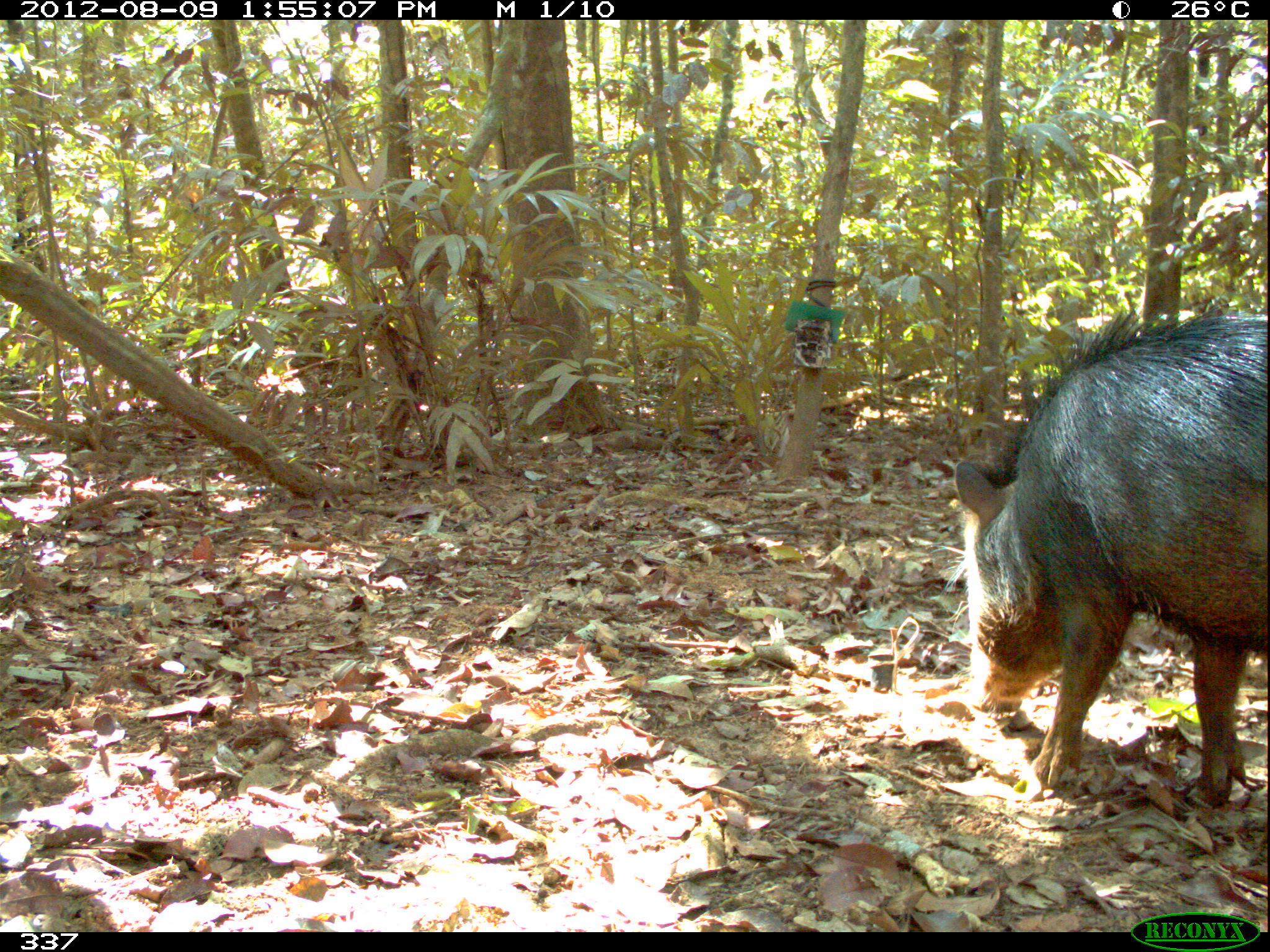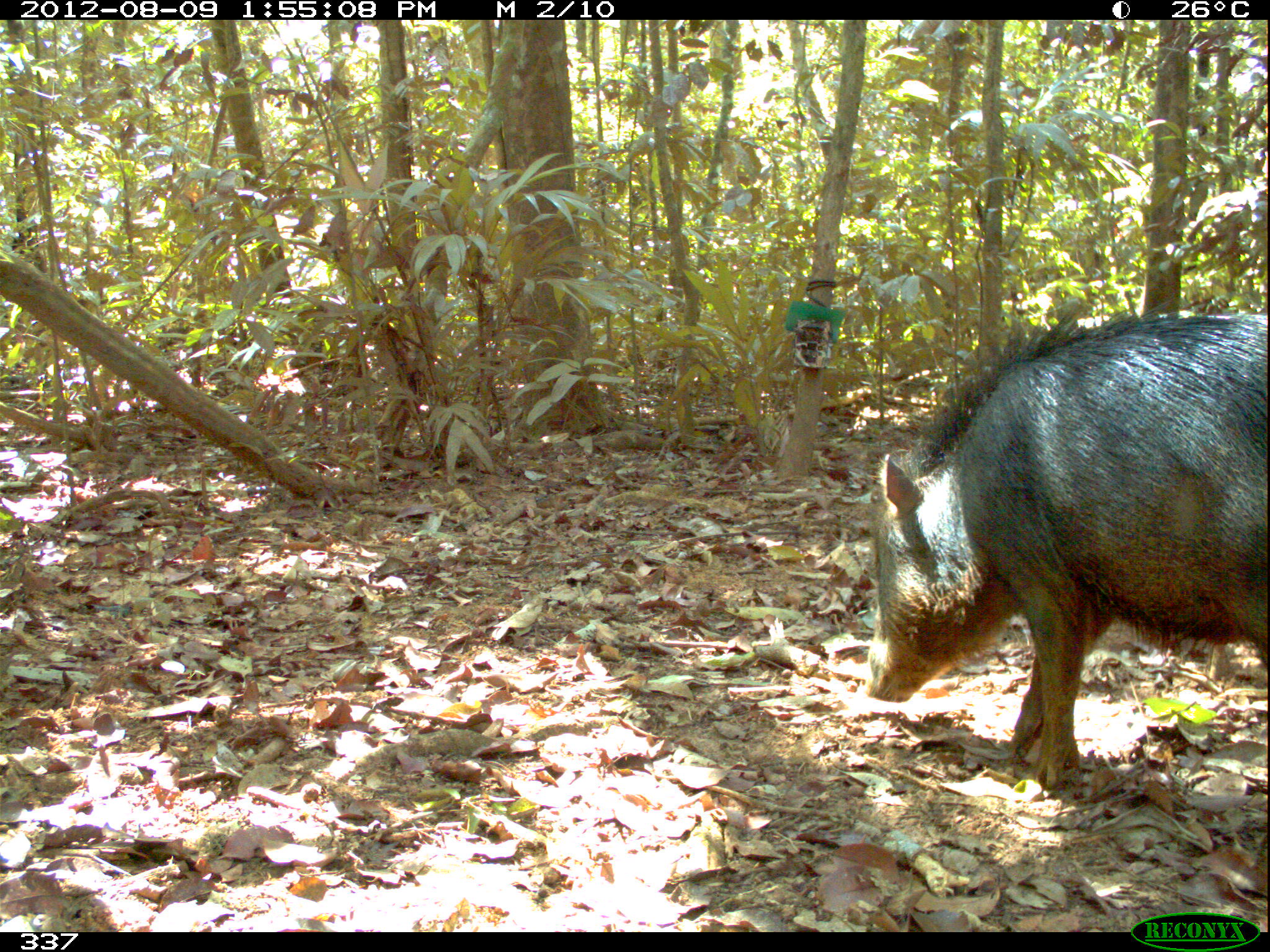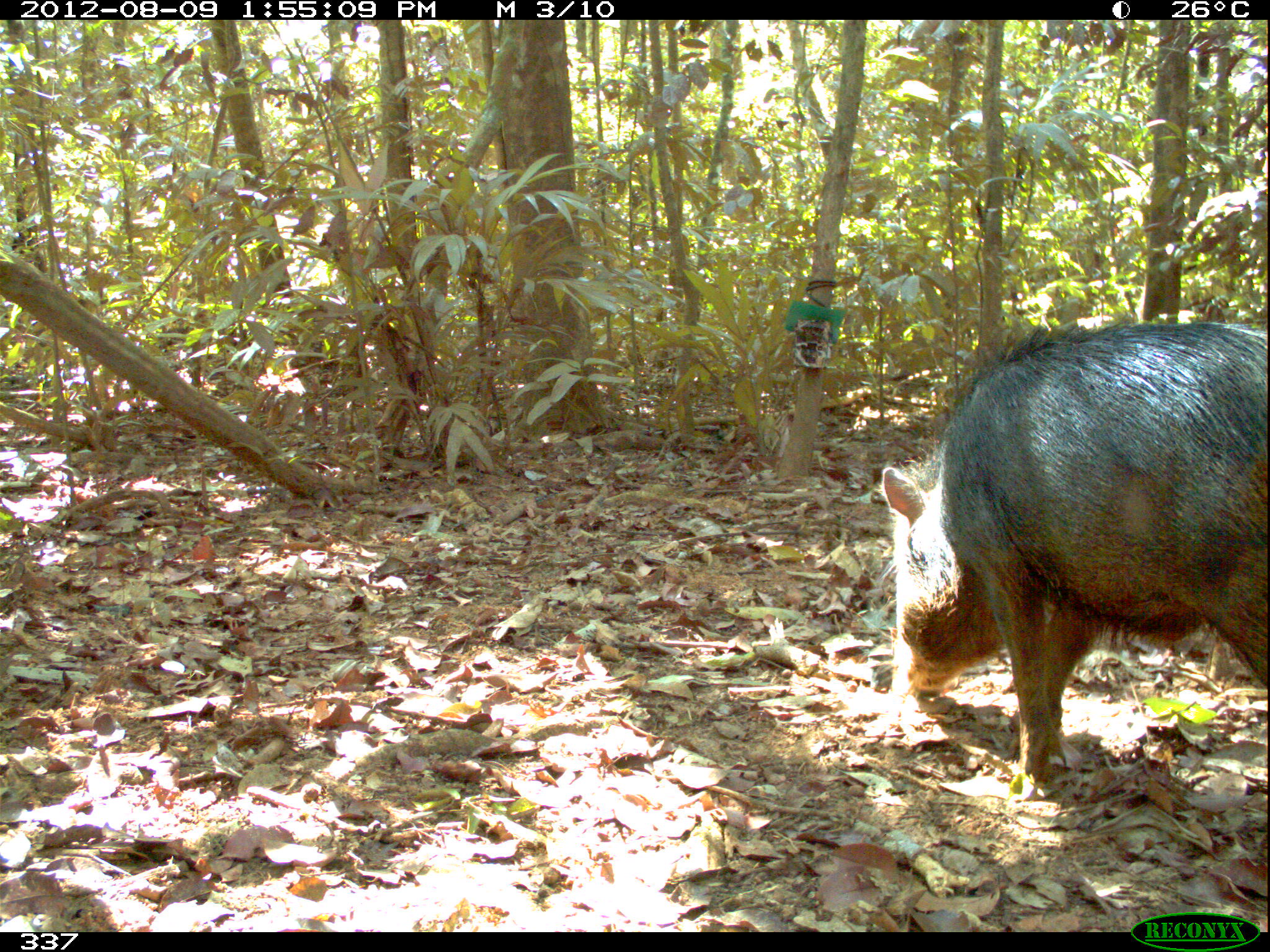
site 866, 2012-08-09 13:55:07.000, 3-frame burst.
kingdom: Animalia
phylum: Chordata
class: Mammalia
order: Artiodactyla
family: Tayassuidae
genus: Tayassu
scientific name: Tayassu pecari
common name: white-lipped peccary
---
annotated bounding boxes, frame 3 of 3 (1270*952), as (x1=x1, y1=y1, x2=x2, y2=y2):
tayassu pecari: (x1=876, y1=315, x2=1262, y2=803)